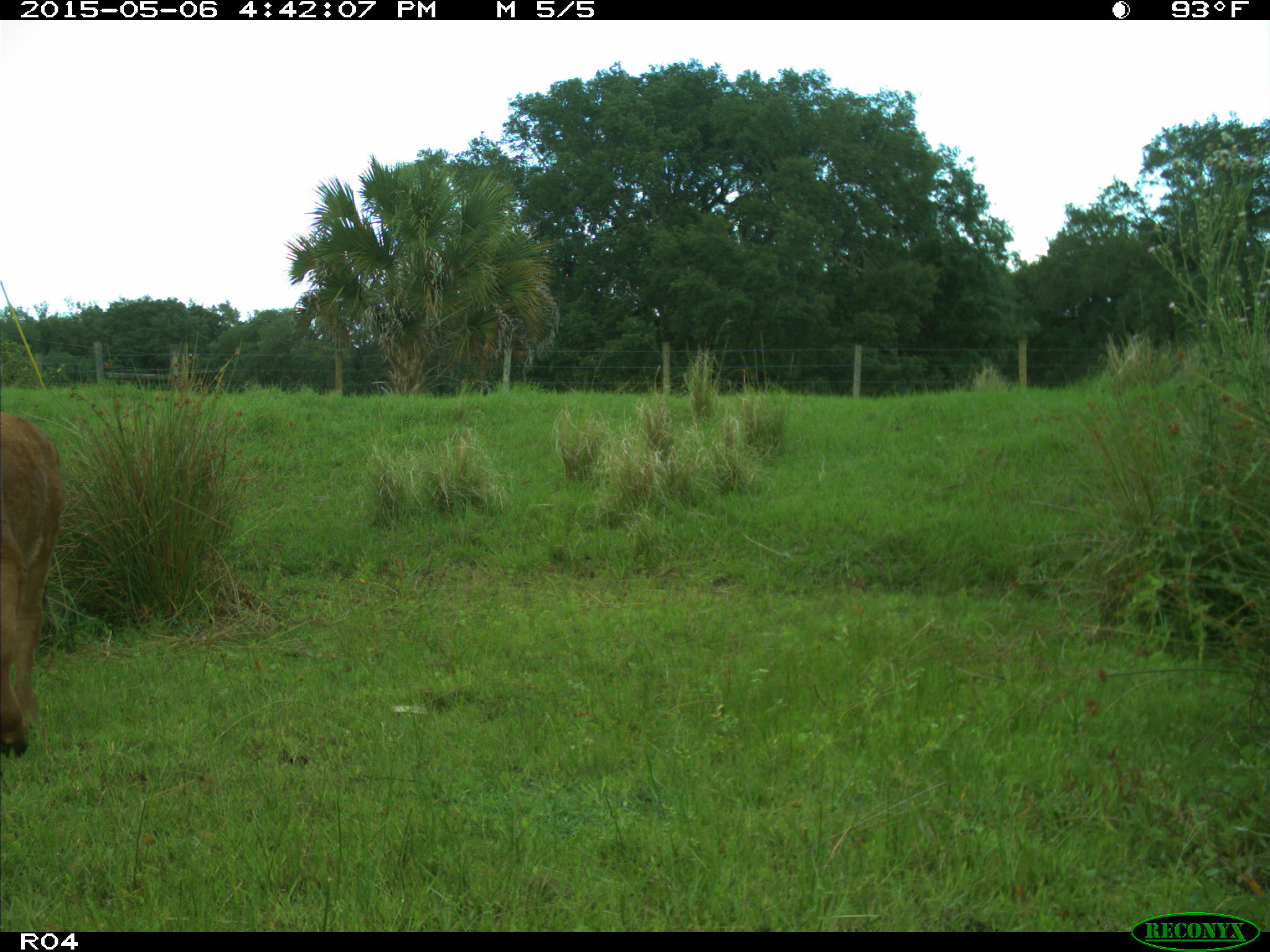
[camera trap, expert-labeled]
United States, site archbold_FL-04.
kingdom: Animalia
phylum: Chordata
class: Mammalia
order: Artiodactyla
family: Bovidae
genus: Bos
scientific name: Bos taurus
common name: domestic cow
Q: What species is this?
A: Bos taurus (domestic cow).